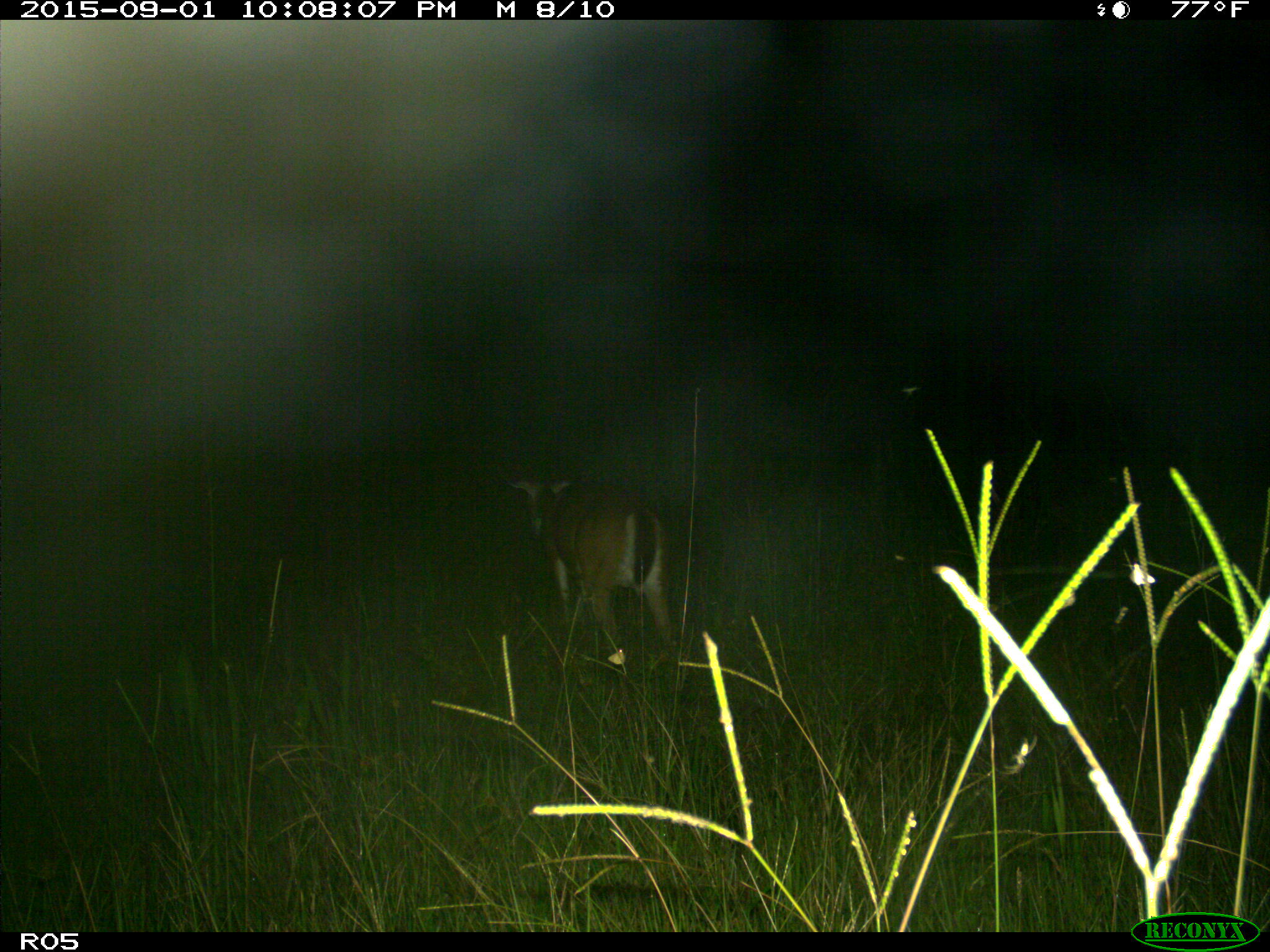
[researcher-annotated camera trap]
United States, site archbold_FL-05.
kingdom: Animalia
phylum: Chordata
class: Mammalia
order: Artiodactyla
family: Cervidae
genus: Odocoileus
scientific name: Odocoileus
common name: deer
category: unidentified deer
Unidentified deer (deer) (Odocoileus).